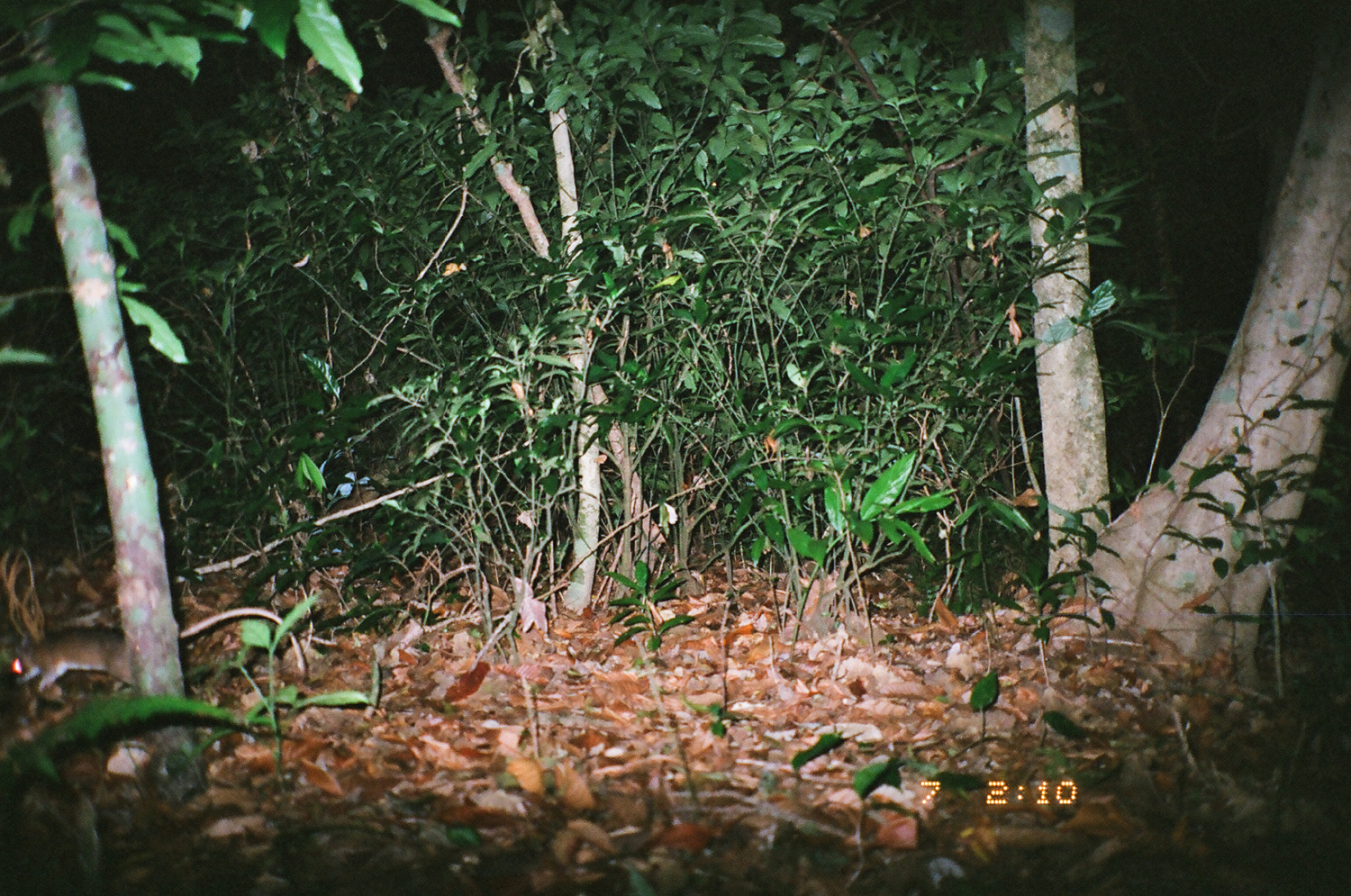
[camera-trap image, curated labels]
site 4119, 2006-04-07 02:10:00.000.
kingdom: Animalia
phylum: Chordata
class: Mammalia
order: Rodentia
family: Muridae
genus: Rattus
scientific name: Rattus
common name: rodent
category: unknown rat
Unknown rat (rodent) (Rattus), count 1.